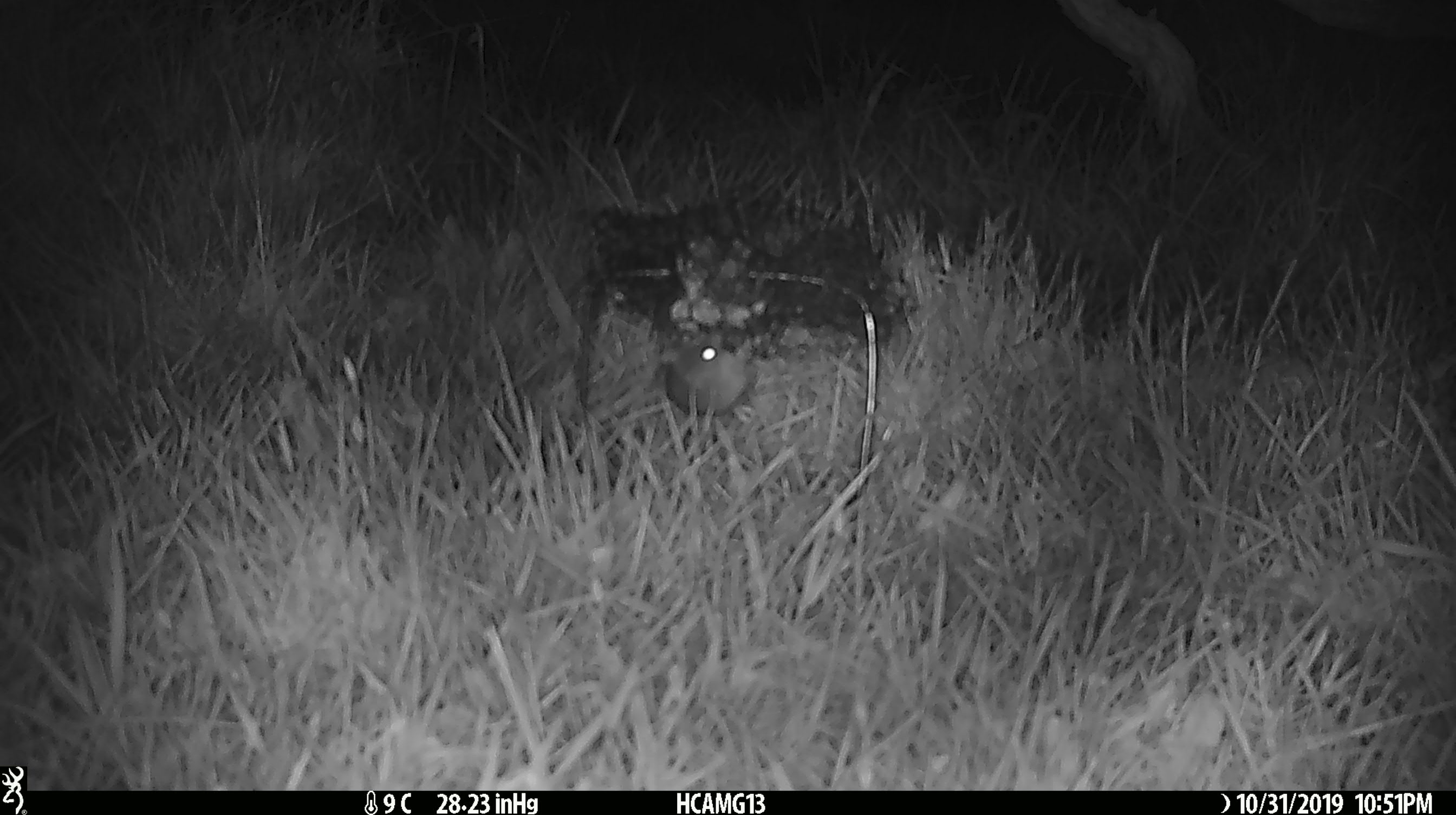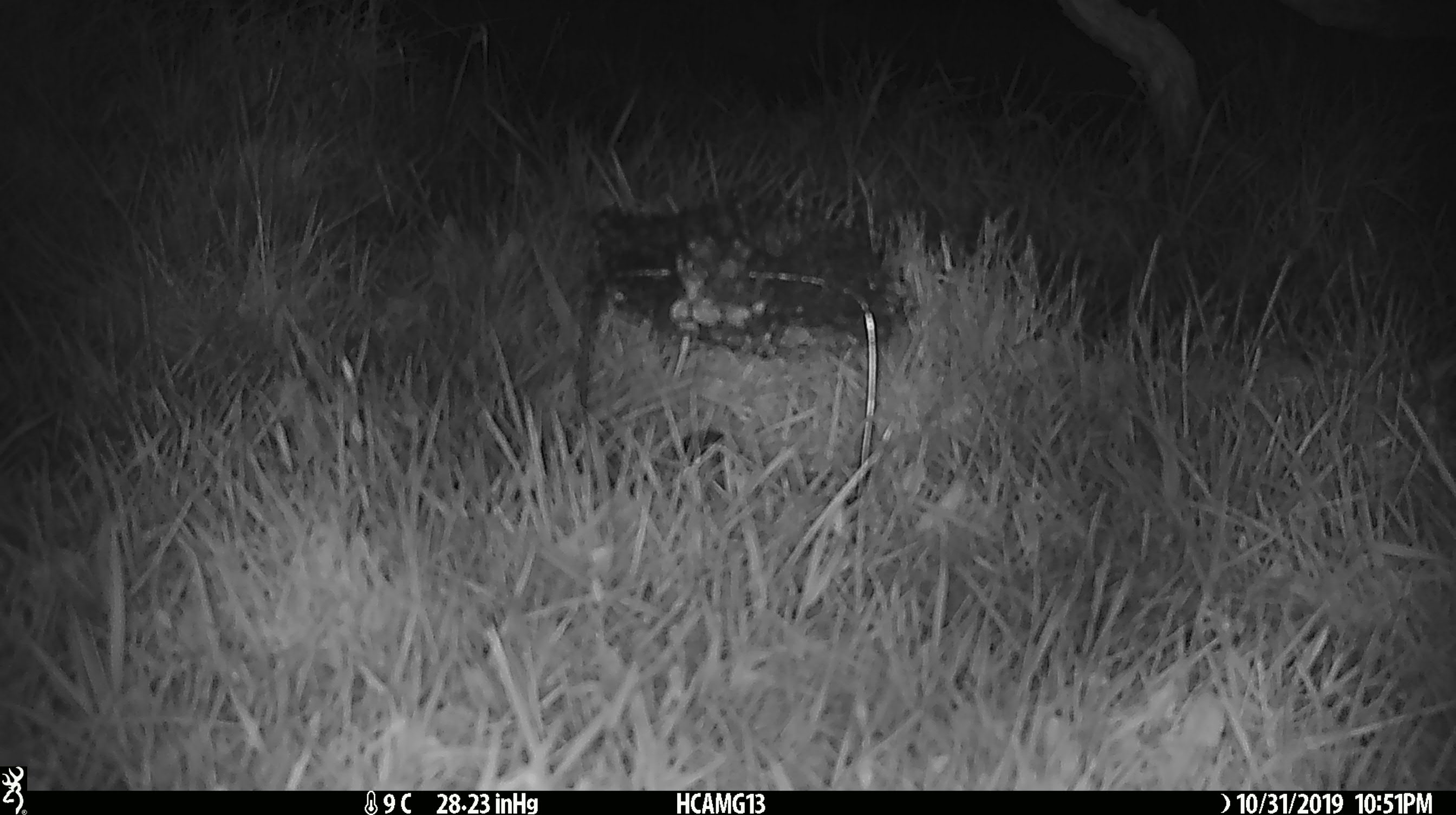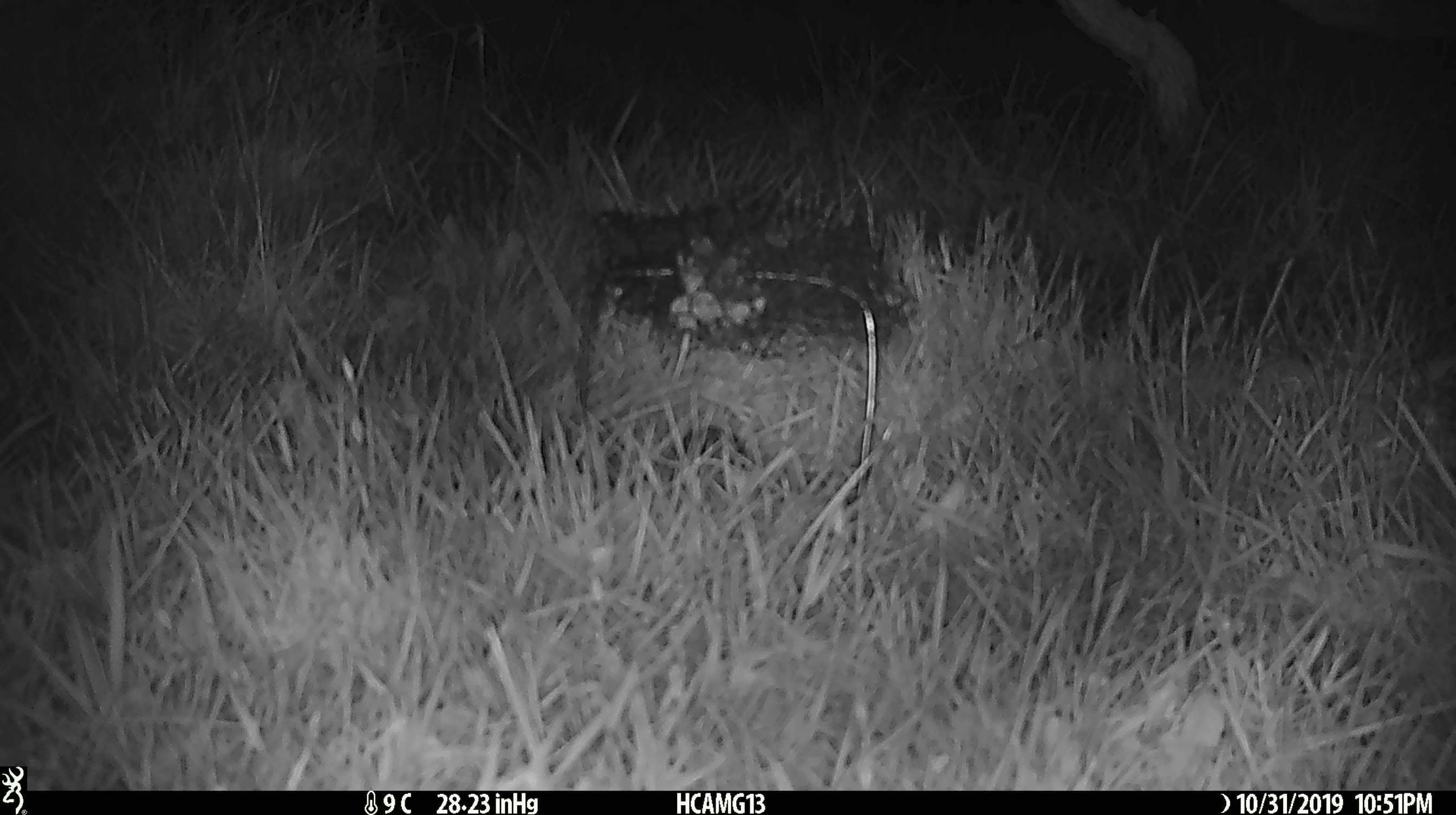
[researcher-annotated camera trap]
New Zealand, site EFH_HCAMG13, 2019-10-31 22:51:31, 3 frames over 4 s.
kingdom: Animalia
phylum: Chordata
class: Mammalia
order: Rodentia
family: Muridae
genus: Mus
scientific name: Mus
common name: mouse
Mouse (Mus).